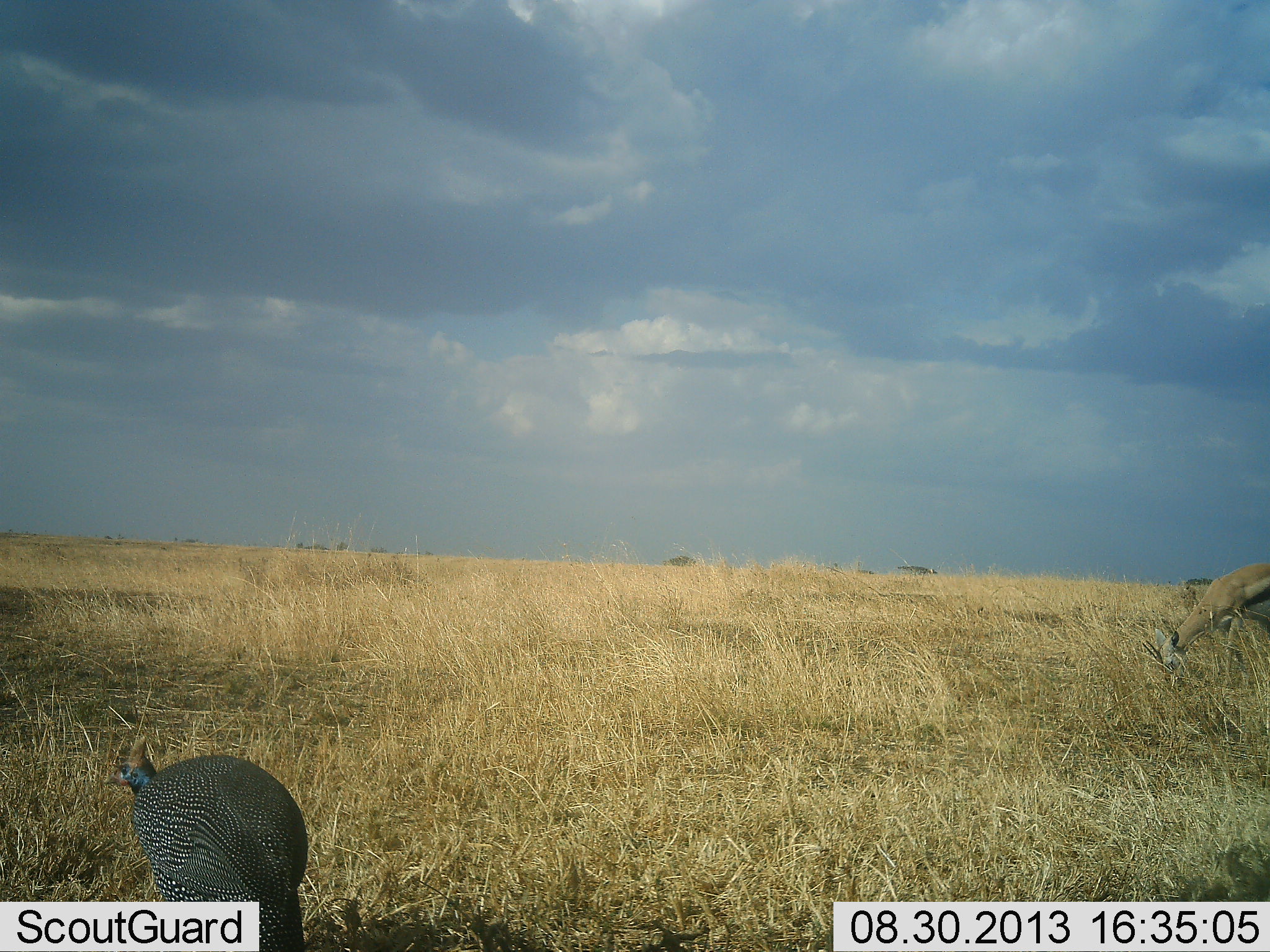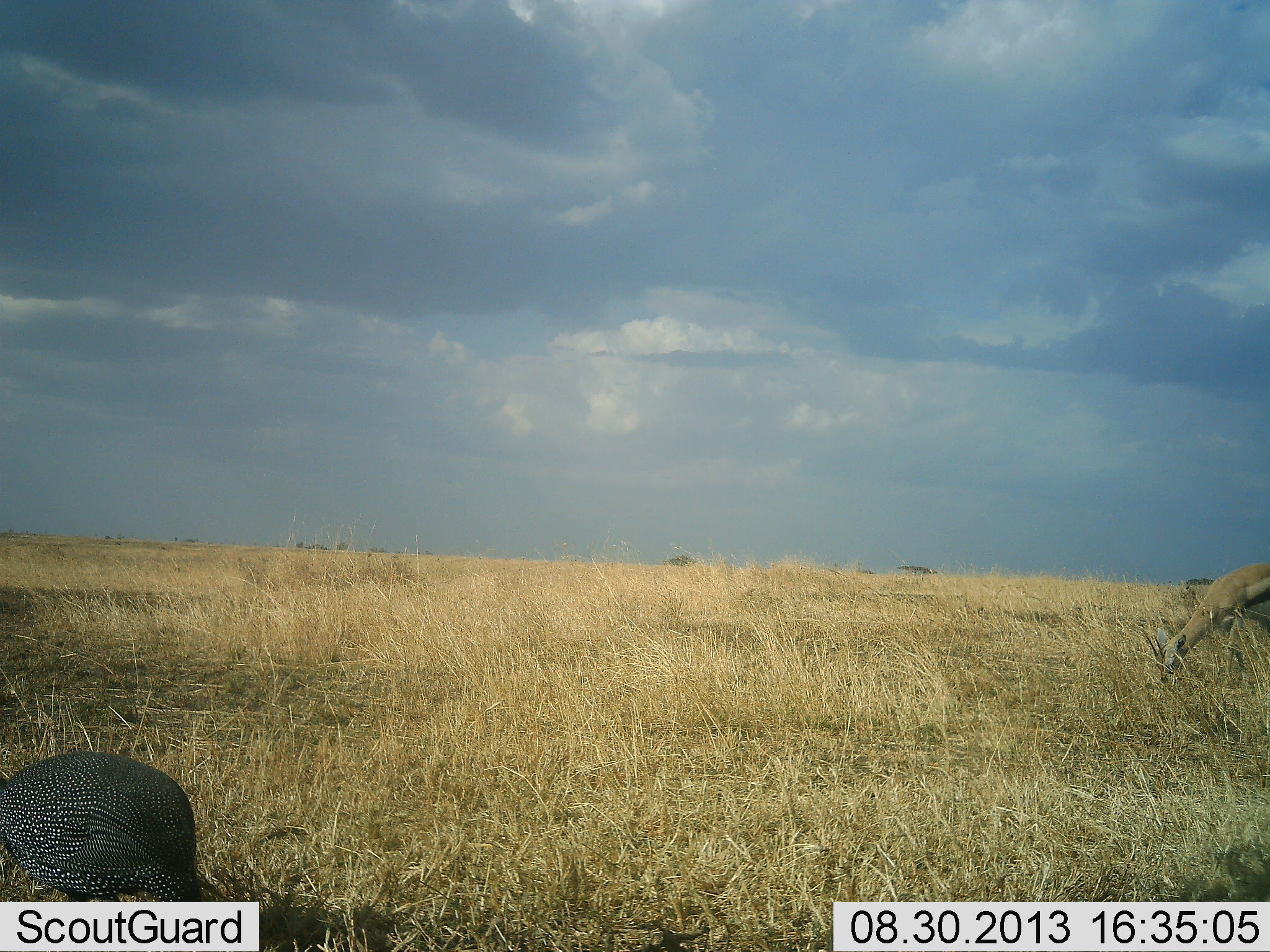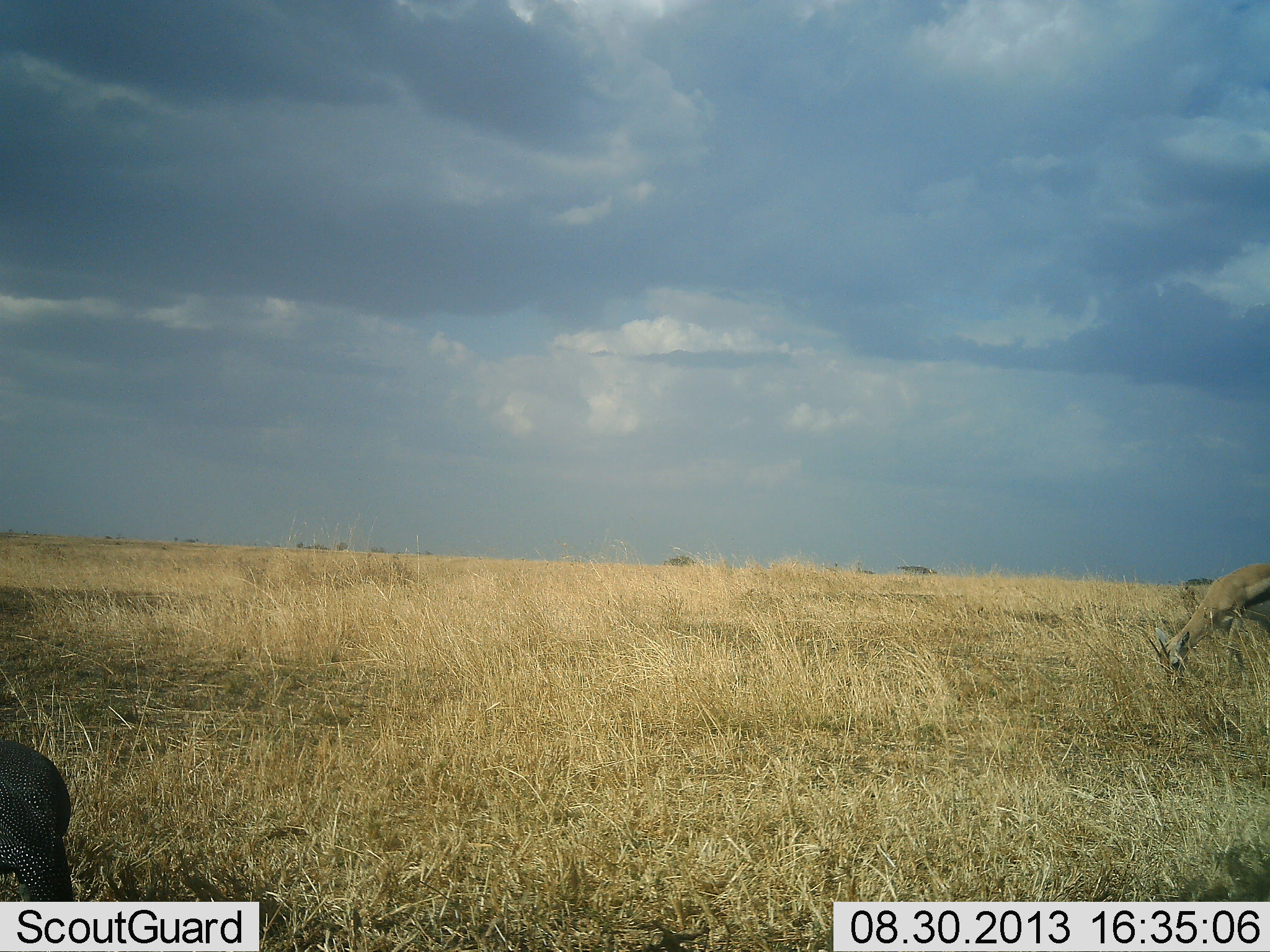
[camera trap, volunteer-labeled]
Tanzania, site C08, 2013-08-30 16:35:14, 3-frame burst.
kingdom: Animalia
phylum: Chordata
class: Mammalia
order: Artiodactyla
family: Bovidae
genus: Eudorcas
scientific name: Eudorcas thomsonii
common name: thomson's gazelle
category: gazellethomsons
Gazellethomsons (thomson's gazelle) (Eudorcas thomsonii), count 1. Behavior (volunteer vote fractions): standing 16%, resting 0%, moving 0%, interacting 0%. Young present (vote fraction): 0%. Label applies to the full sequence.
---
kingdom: Animalia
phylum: Chordata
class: Aves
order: Galliformes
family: Numididae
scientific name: Numididae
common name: guinea fowl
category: guineafowl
Guineafowl (guinea fowl) (Numididae), count 1. Behavior (volunteer vote fractions): standing 3%, resting 0%, moving 83%, interacting 0%. Young present (vote fraction): 0%. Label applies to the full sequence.